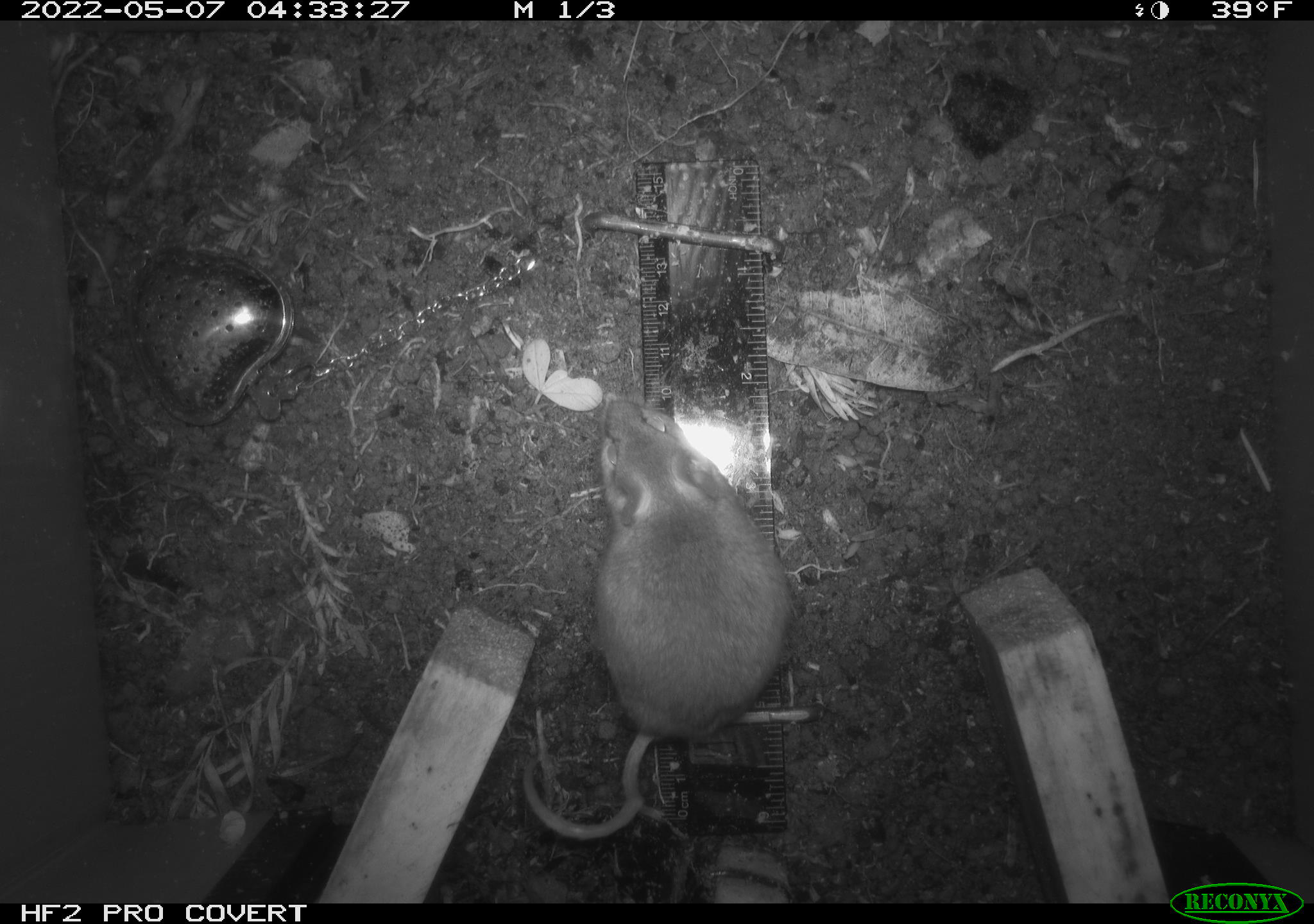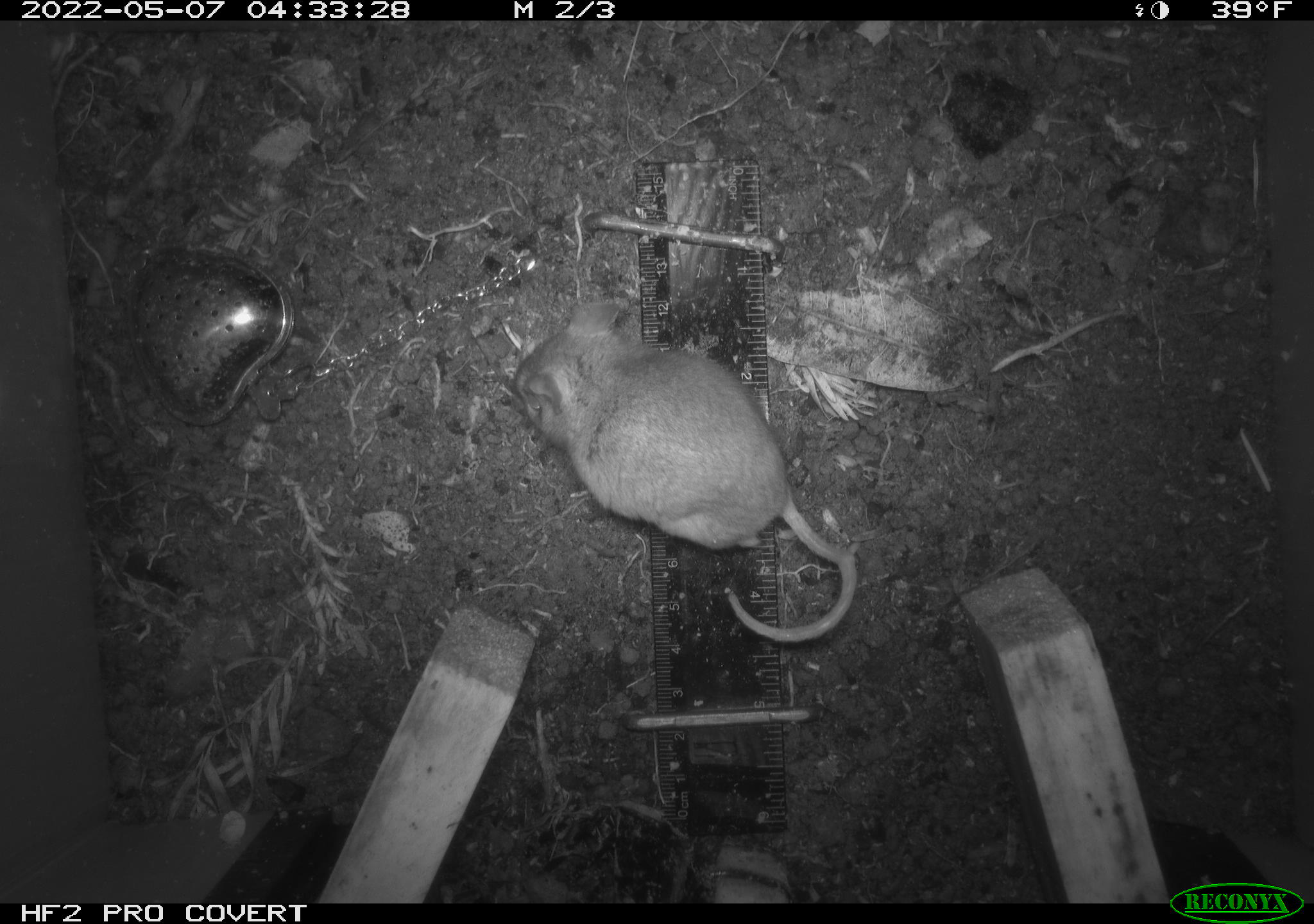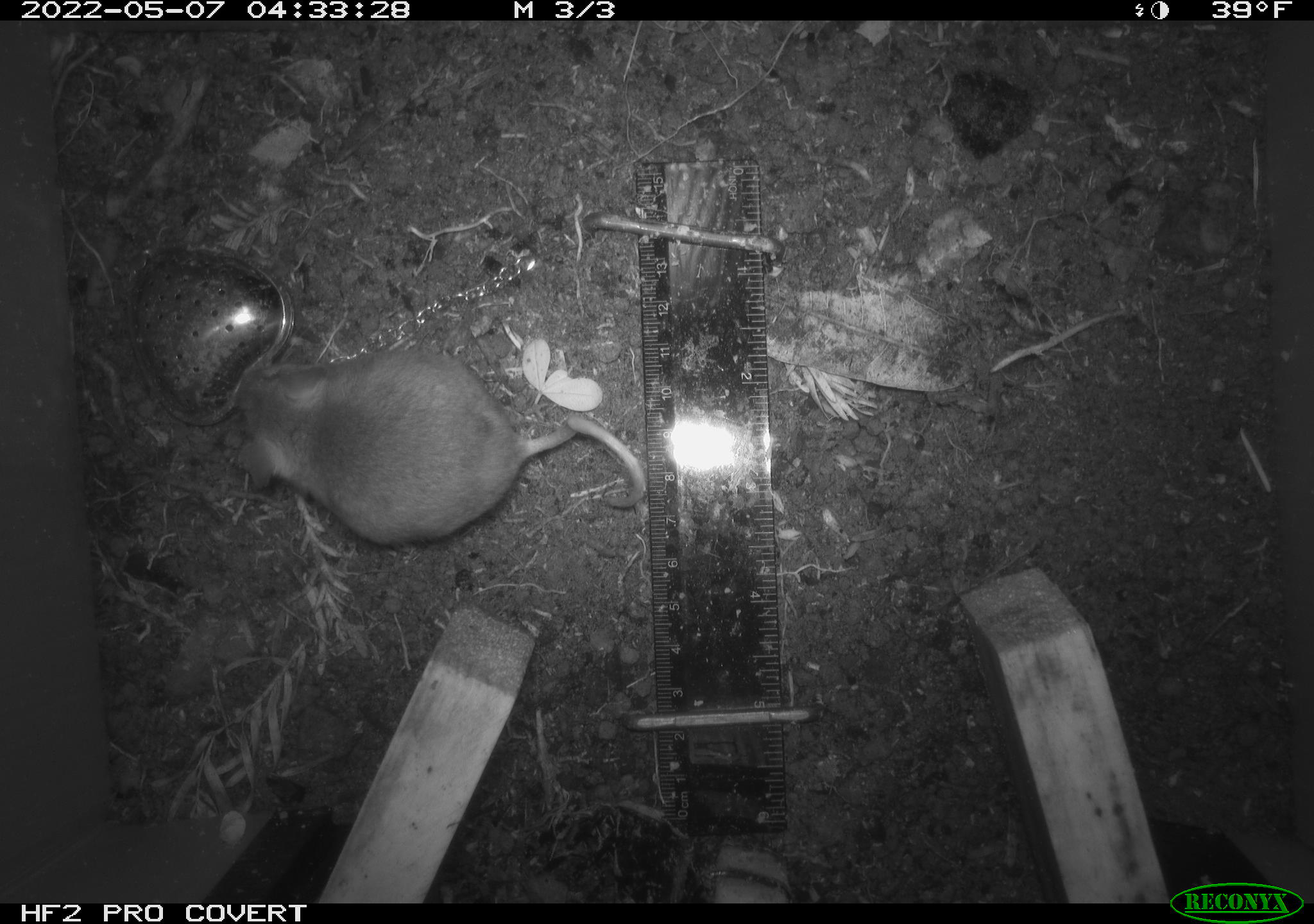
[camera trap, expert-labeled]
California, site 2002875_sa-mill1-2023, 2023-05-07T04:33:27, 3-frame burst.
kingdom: Animalia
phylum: Chordata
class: Mammalia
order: Rodentia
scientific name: Rodentia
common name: mouse species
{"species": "mouse species (Rodentia)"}